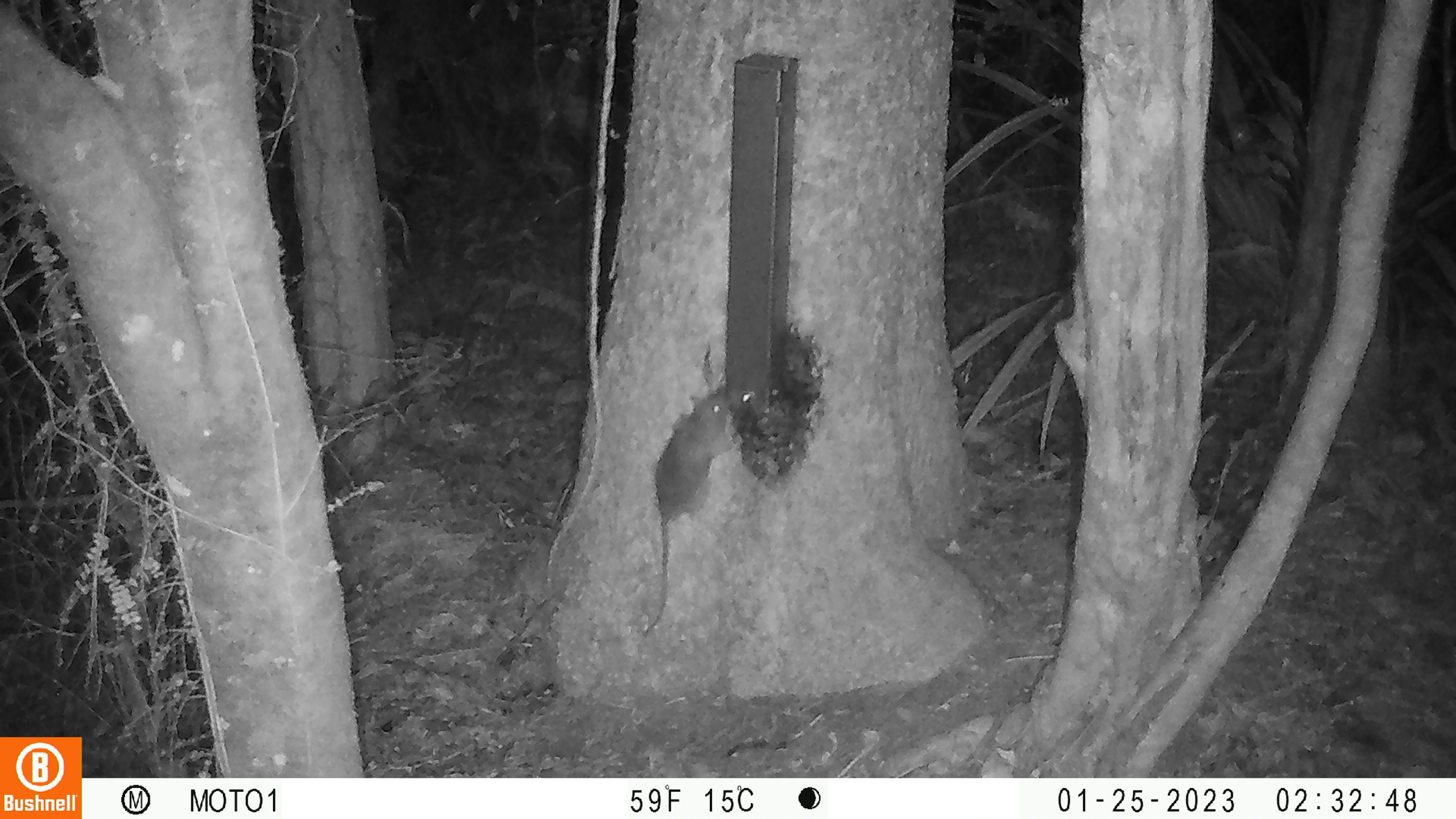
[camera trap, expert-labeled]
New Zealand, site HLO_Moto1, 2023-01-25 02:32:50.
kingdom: Animalia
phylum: Chordata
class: Mammalia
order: Rodentia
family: Muridae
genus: Rattus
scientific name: Rattus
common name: rat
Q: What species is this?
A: Rat (Rattus).